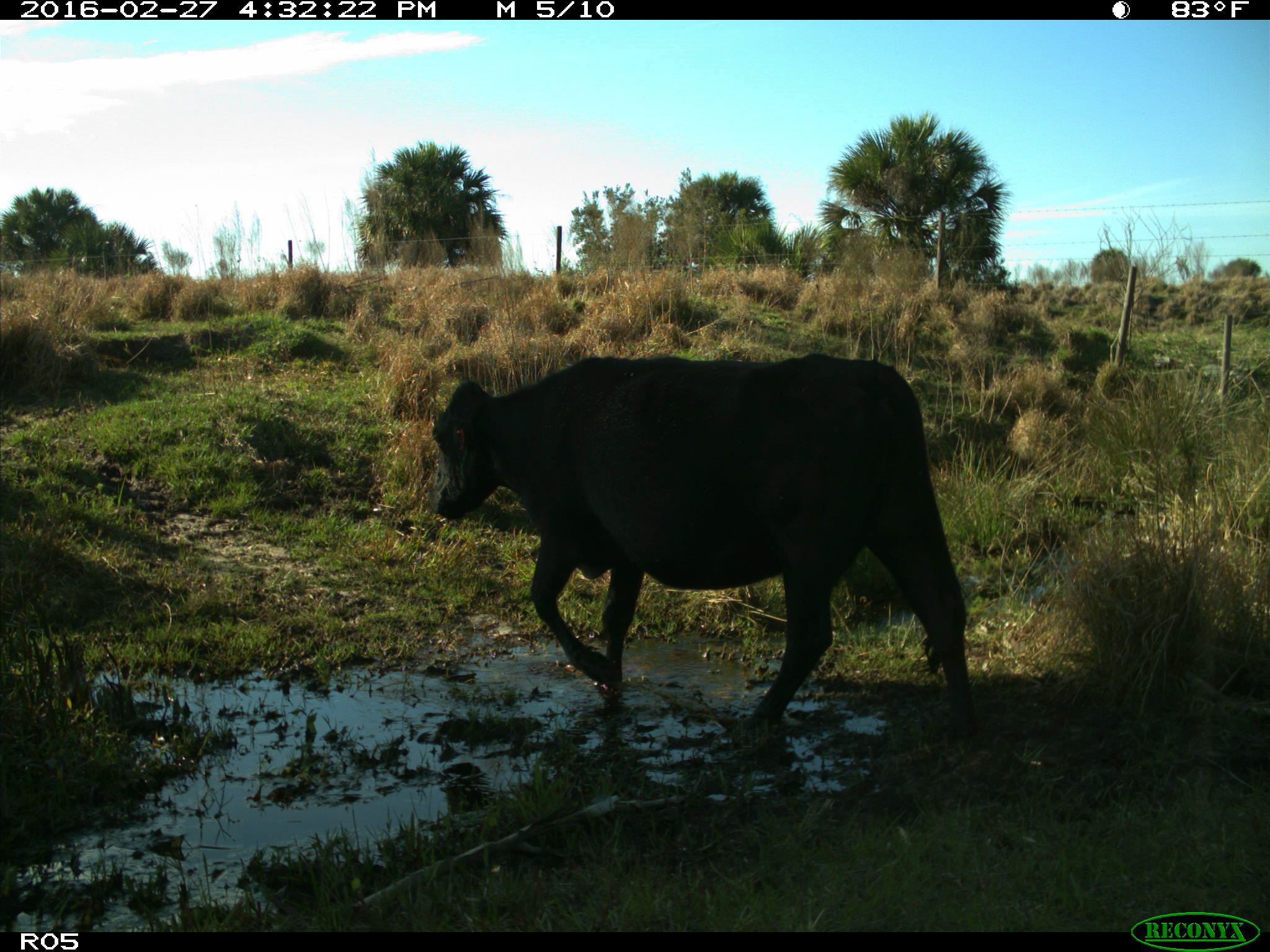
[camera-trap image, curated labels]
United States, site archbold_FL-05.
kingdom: Animalia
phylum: Chordata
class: Mammalia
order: Artiodactyla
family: Bovidae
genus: Bos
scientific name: Bos taurus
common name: domestic cow